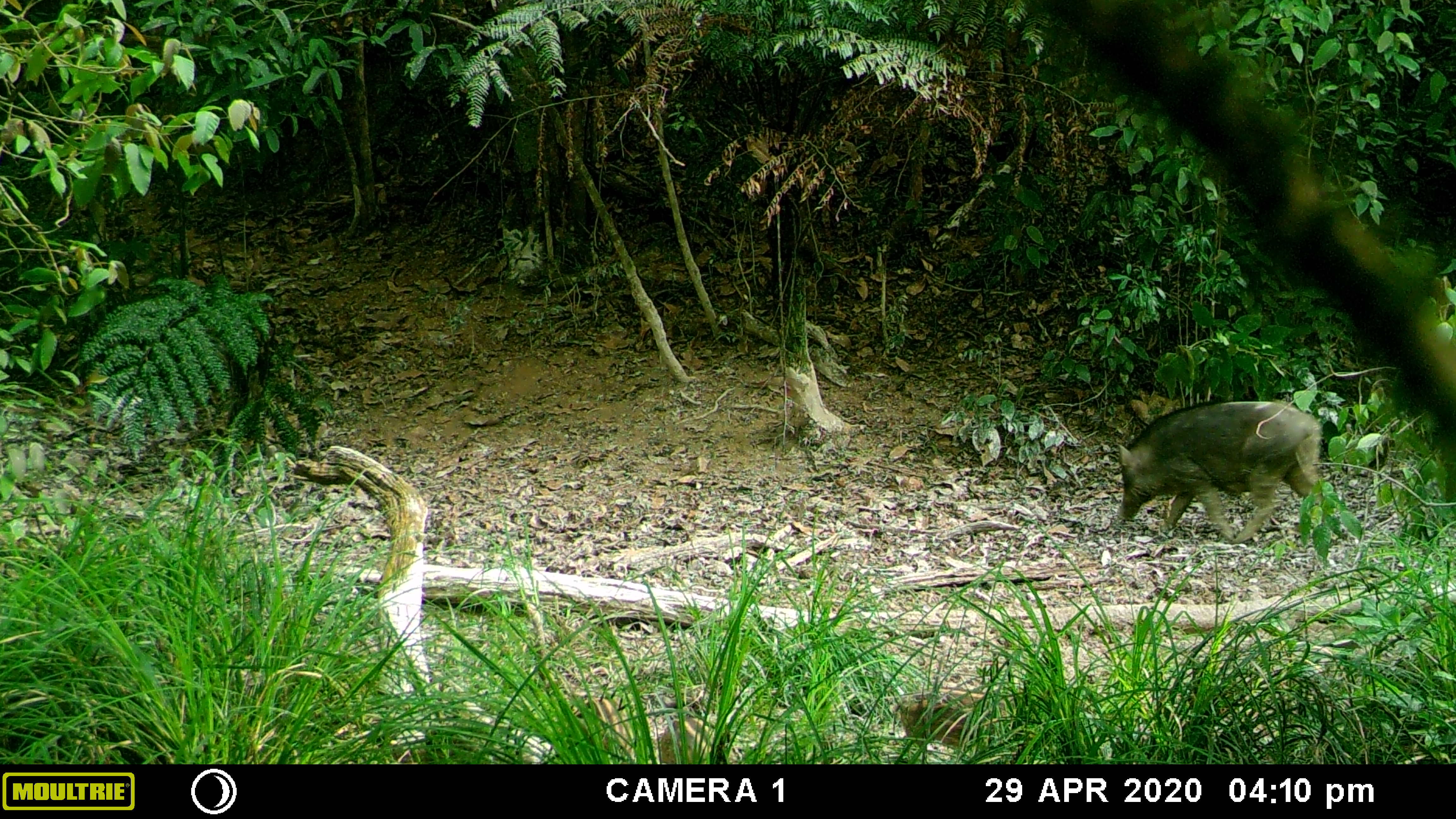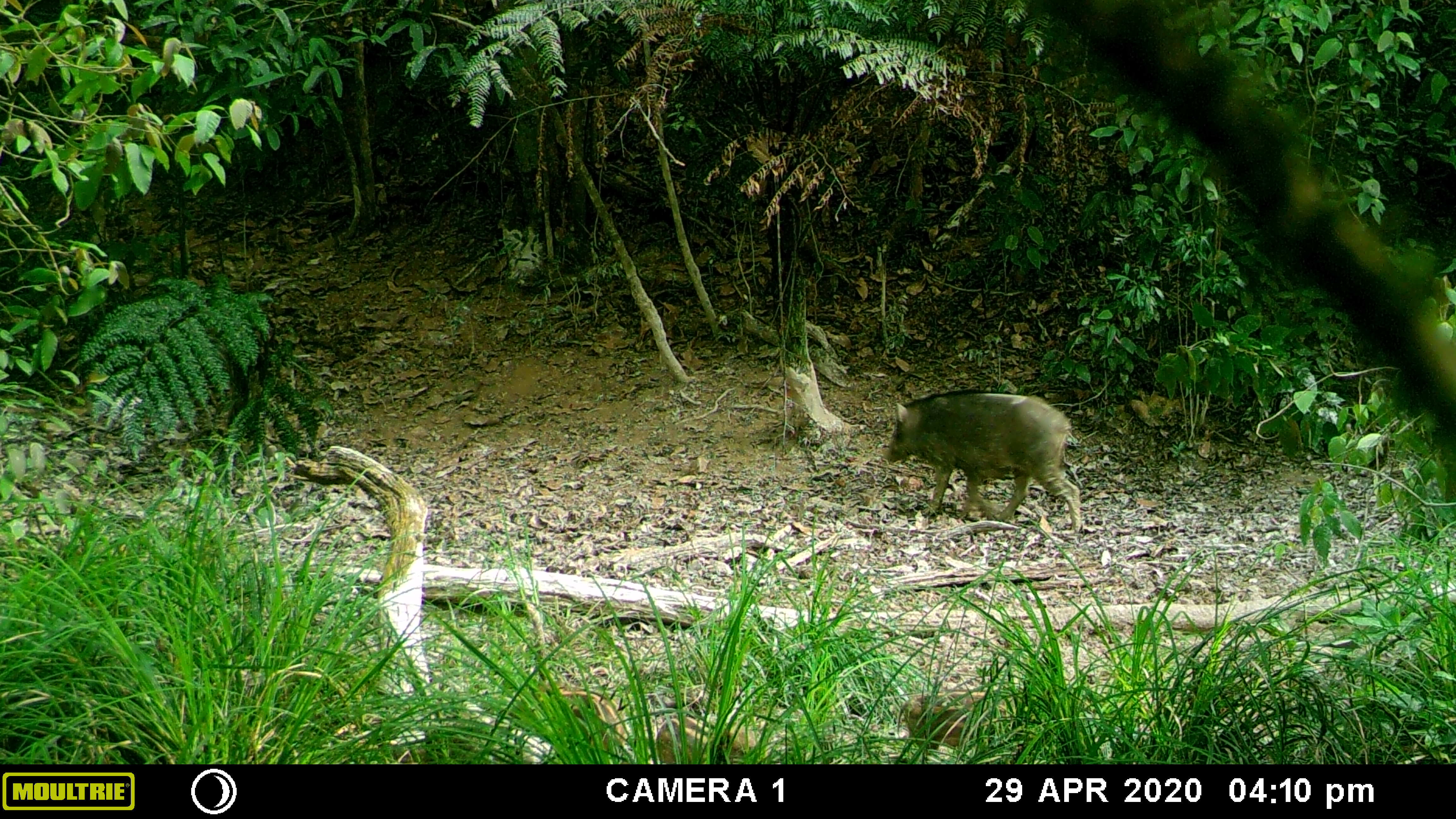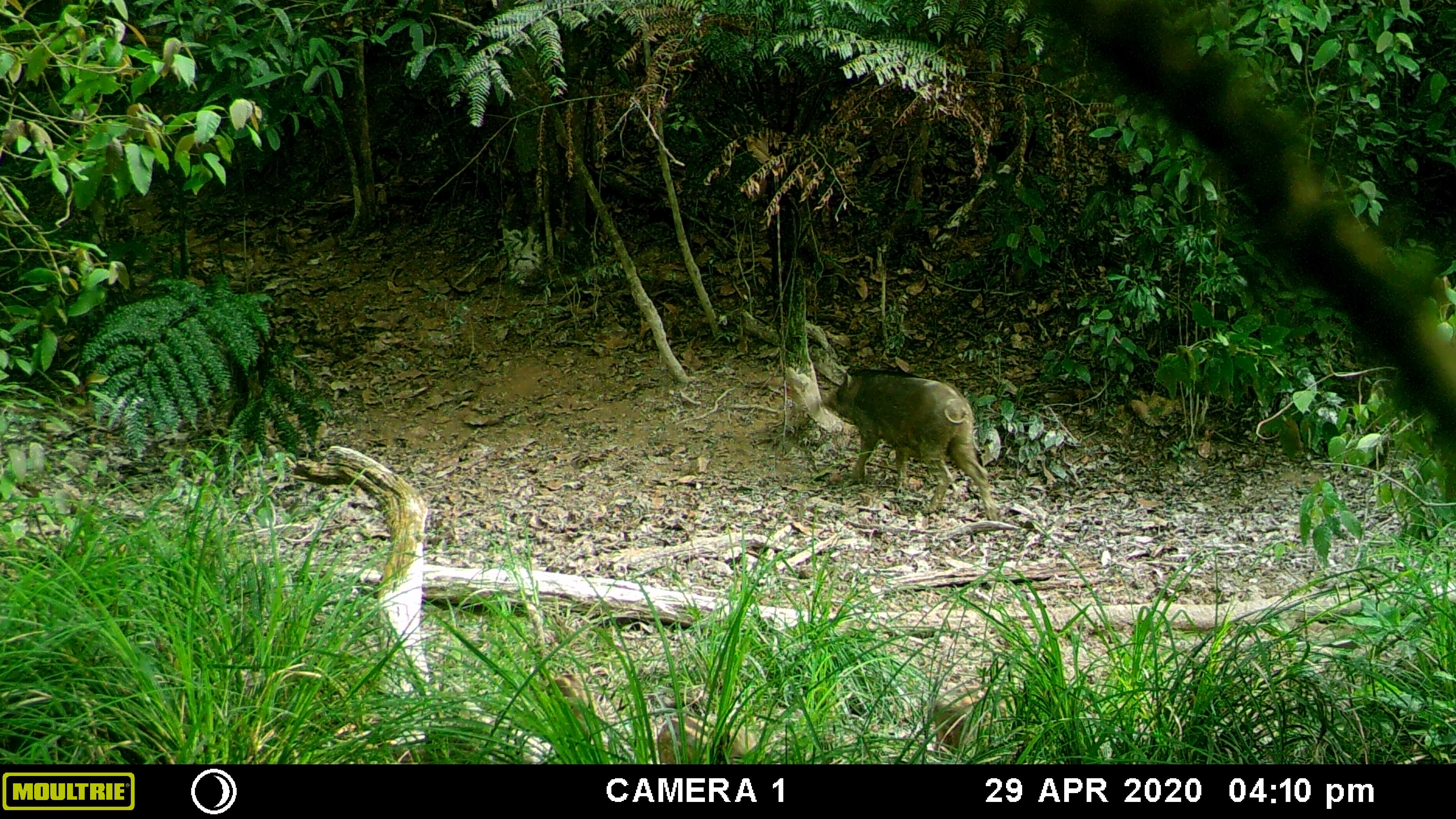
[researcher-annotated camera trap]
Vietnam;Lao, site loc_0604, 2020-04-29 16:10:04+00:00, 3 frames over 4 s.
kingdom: Animalia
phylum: Chordata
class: Mammalia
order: Artiodactyla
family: Suidae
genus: Sus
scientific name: Sus scrofa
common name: eurasian wild pig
Eurasian wild pig (Sus scrofa). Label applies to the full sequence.